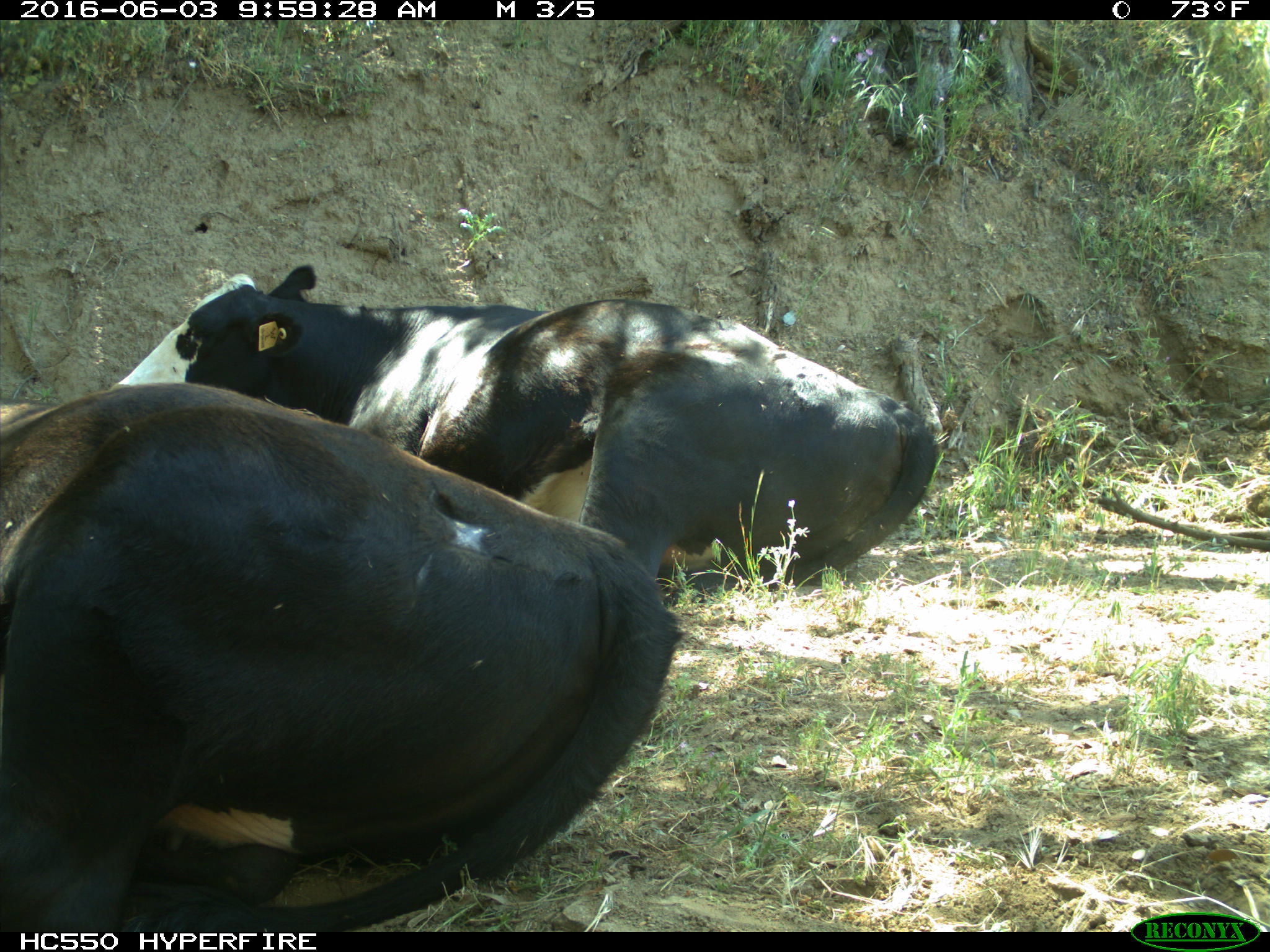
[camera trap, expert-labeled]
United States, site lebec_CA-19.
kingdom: Animalia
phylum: Chordata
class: Mammalia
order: Artiodactyla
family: Bovidae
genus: Bos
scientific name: Bos taurus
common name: domestic cow